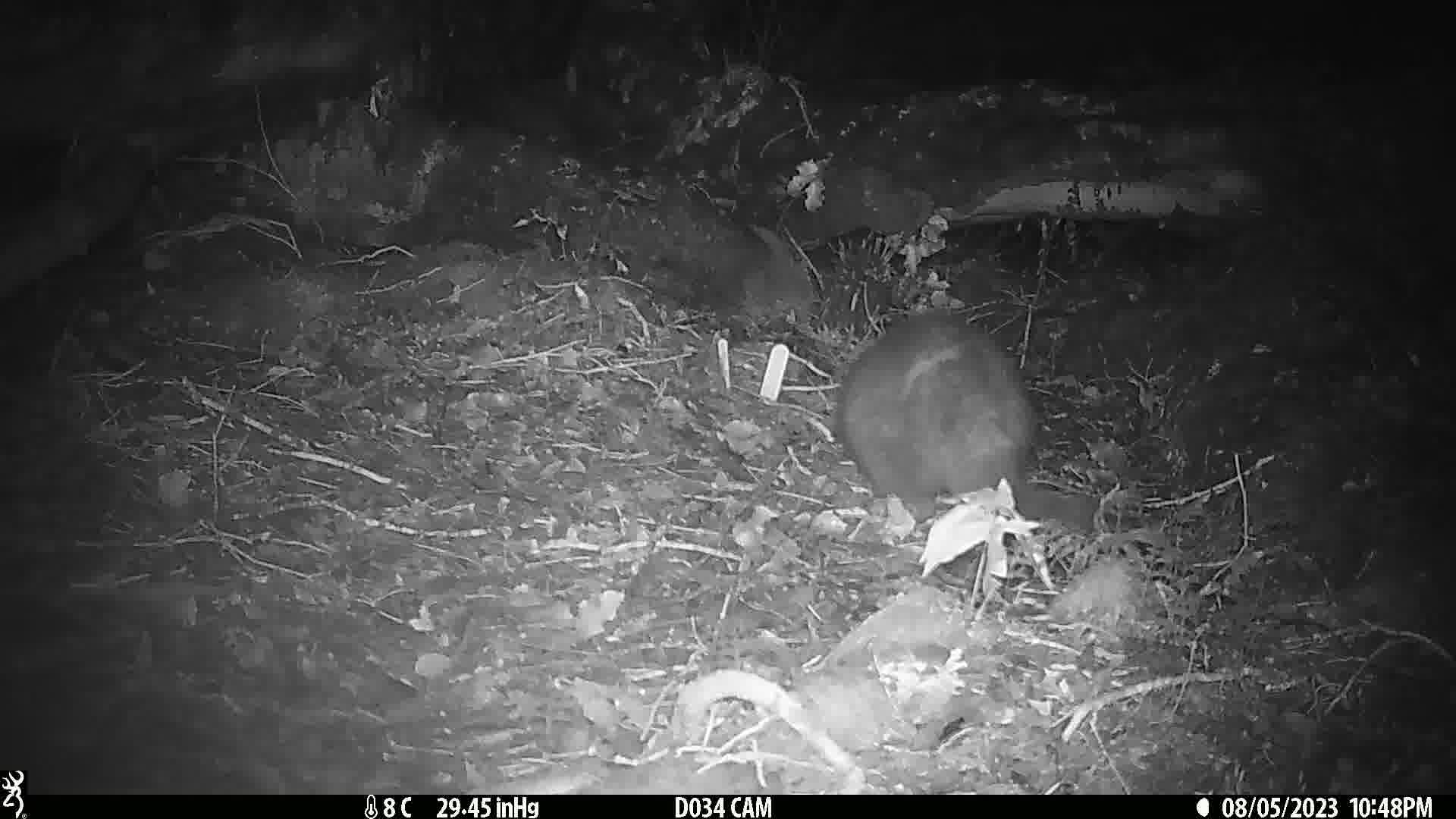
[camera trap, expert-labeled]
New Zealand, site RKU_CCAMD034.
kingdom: Animalia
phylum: Chordata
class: Mammalia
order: Diprotodontia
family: Phalangeridae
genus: Trichosurus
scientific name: Trichosurus vulpecula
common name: common brushtail possum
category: possum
Possum (common brushtail possum) (Trichosurus vulpecula).